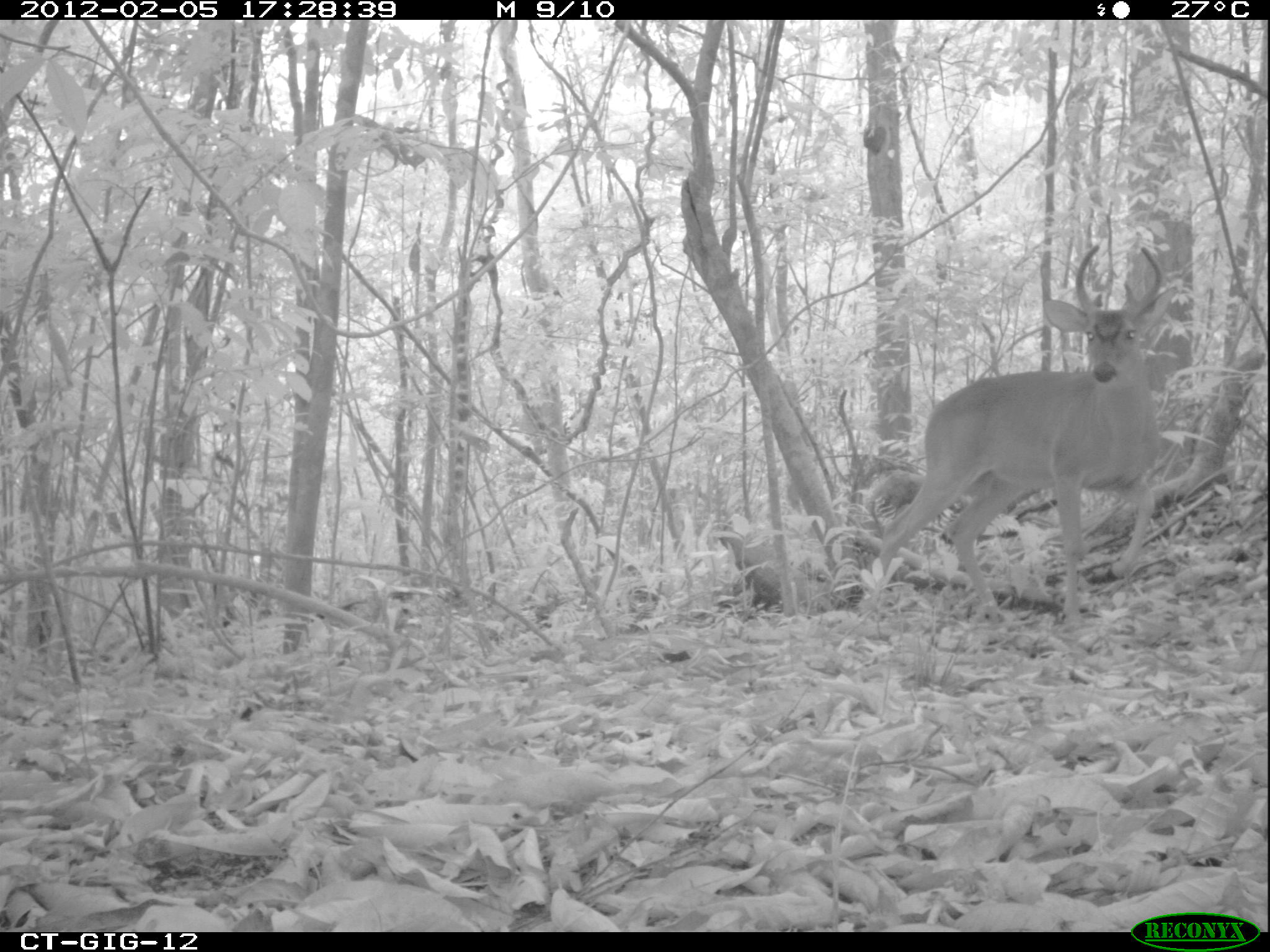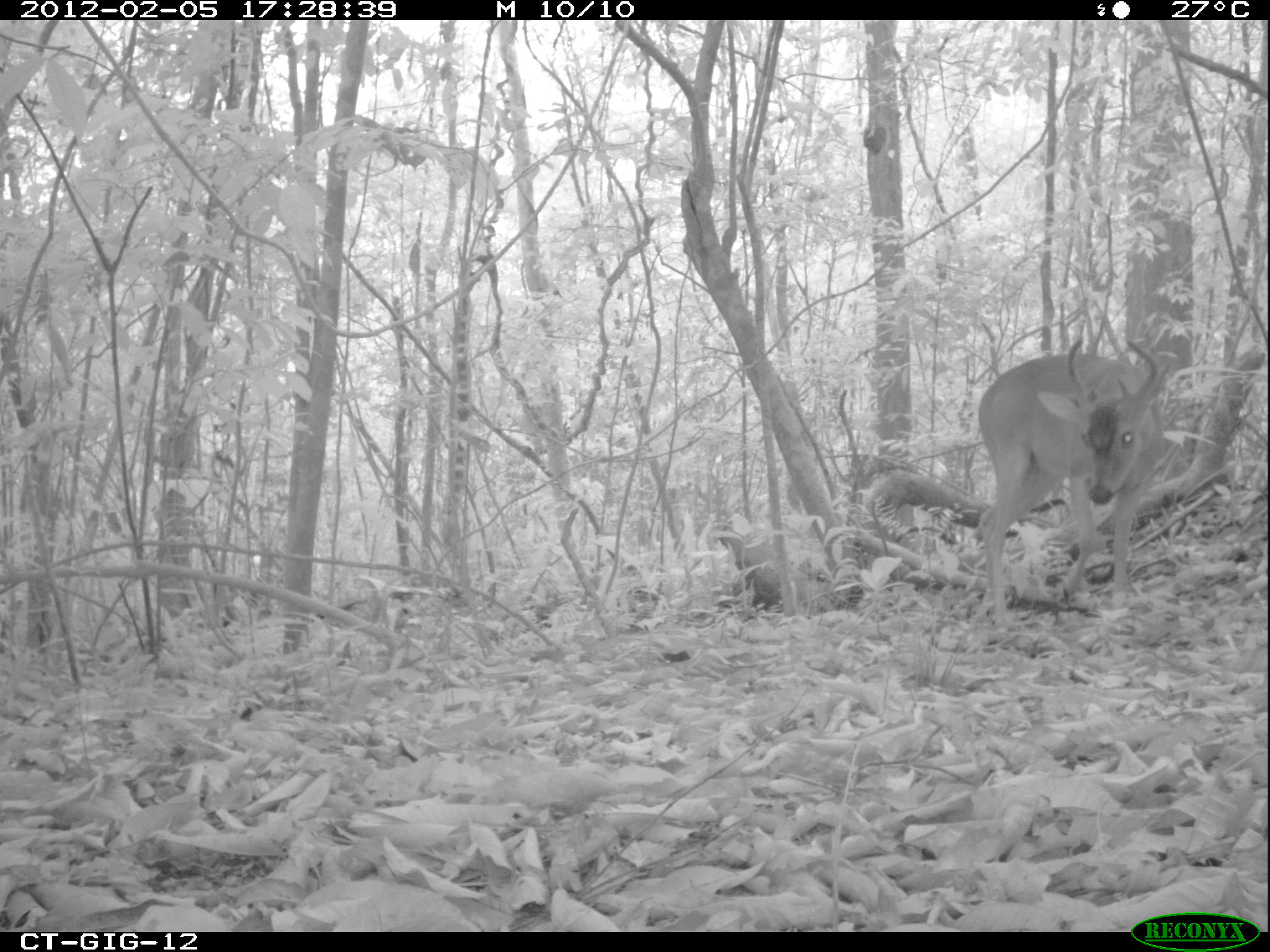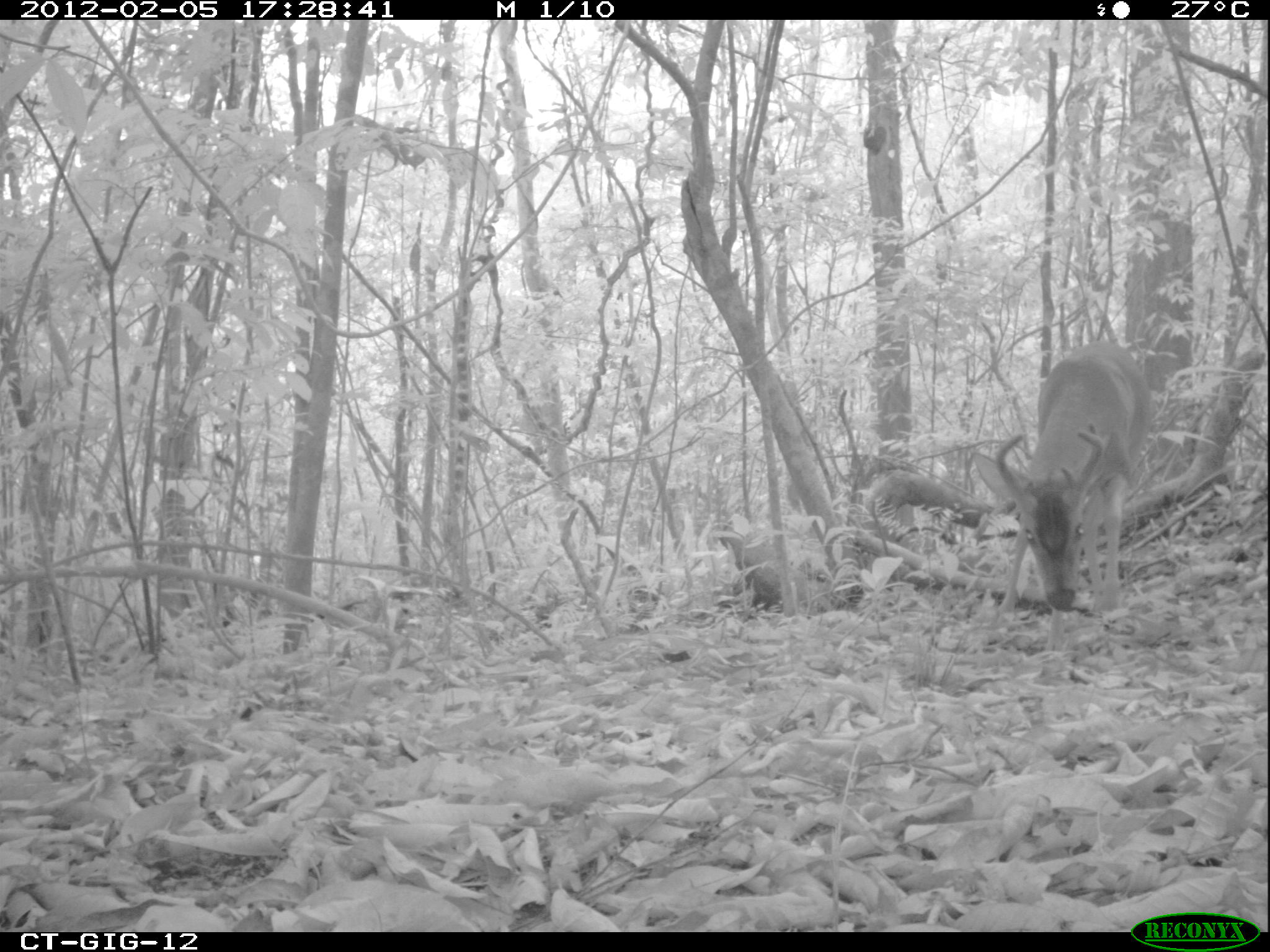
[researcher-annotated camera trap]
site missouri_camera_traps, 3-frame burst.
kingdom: Animalia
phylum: Chordata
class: Mammalia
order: Artiodactyla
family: Cervidae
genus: Odocoileus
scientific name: Odocoileus virginianus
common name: white-tailed deer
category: white tailed deer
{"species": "white tailed deer (white-tailed deer) (Odocoileus virginianus)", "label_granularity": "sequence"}